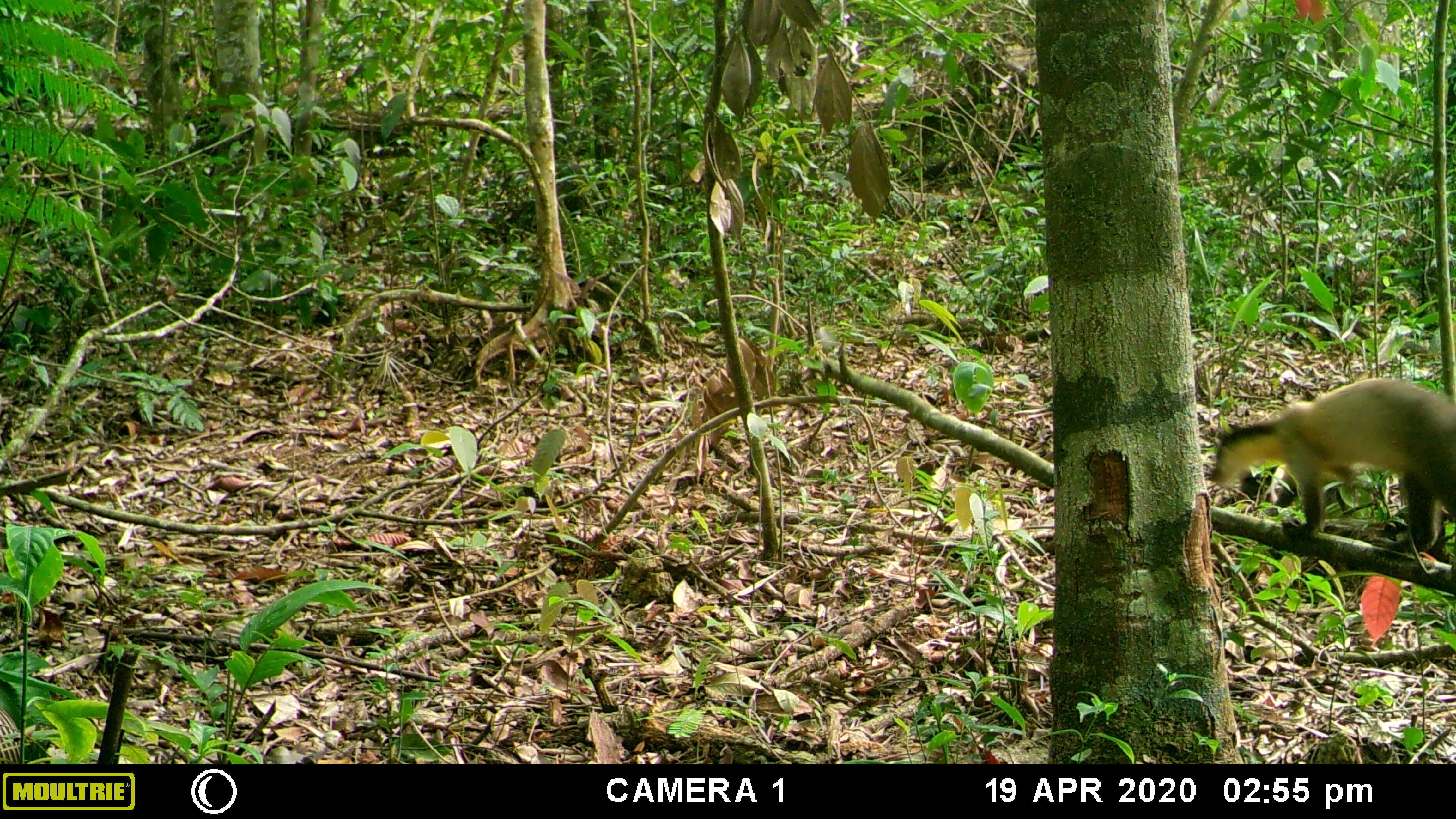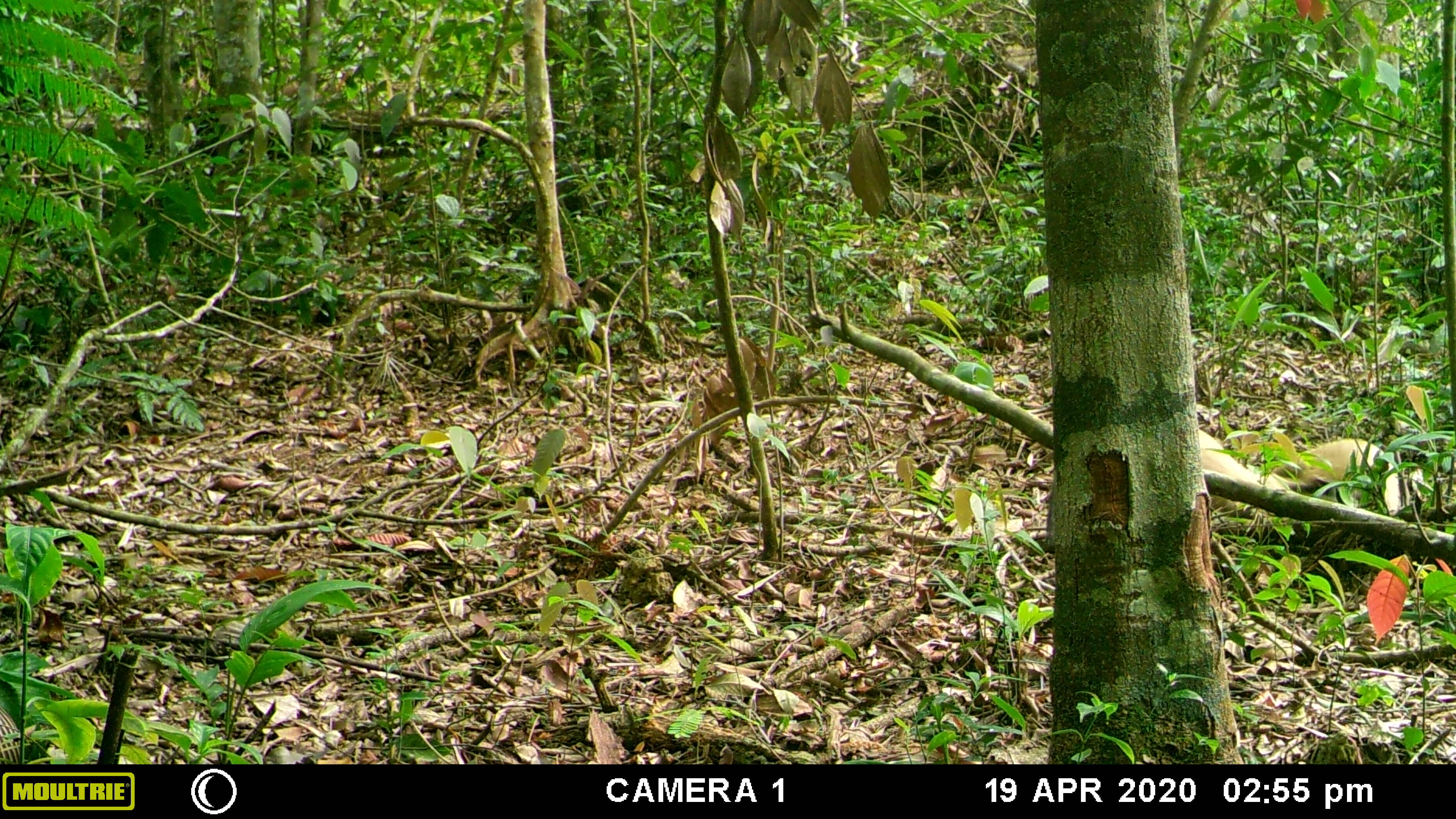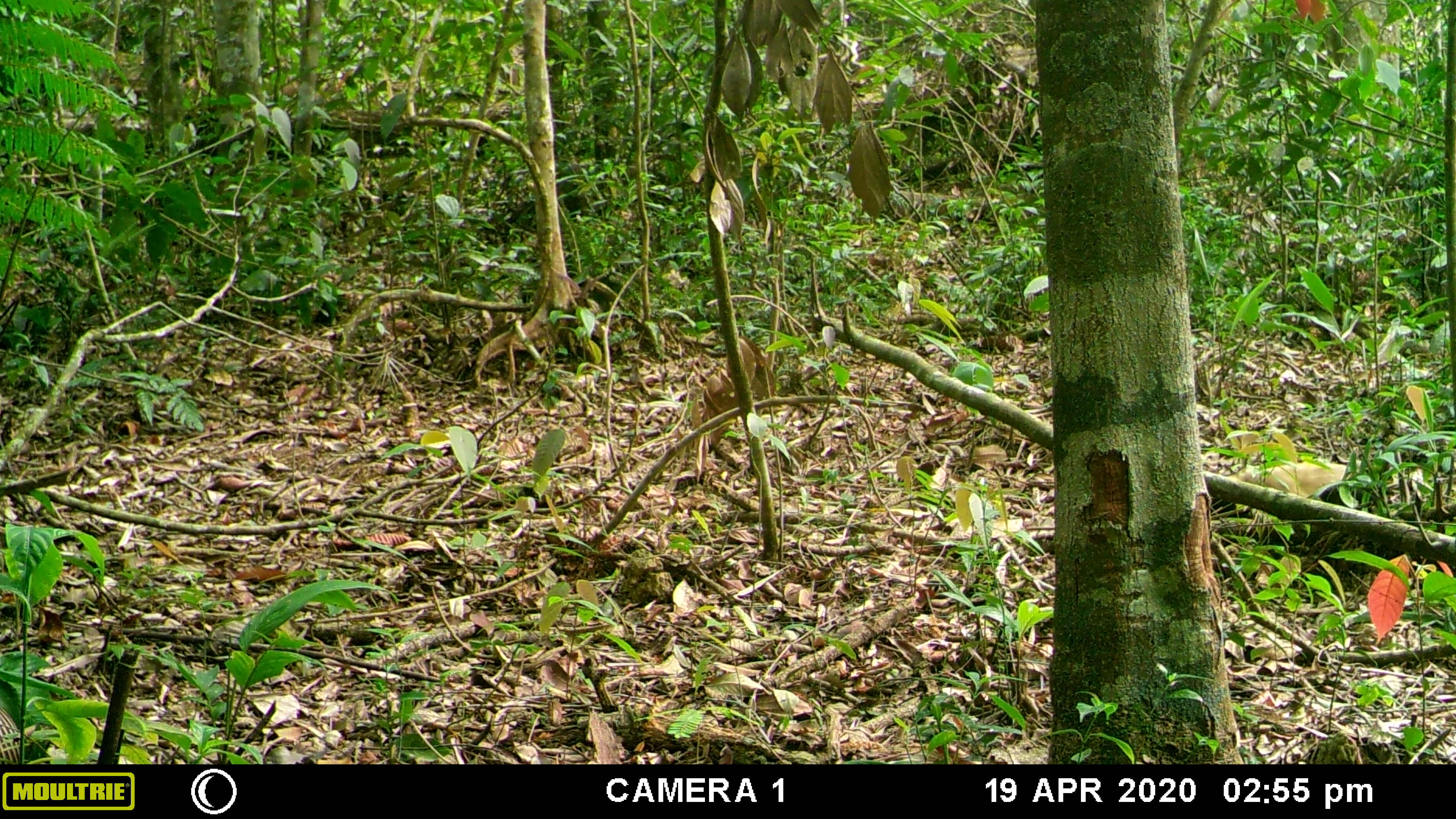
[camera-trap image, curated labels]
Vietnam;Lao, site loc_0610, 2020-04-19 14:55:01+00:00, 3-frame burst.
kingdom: Animalia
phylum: Chordata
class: Mammalia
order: Carnivora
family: Mustelidae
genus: Martes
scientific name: Martes flavigula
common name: yellow-throated marten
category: yellow throated marten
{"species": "yellow throated marten (yellow-throated marten) (Martes flavigula)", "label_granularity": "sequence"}